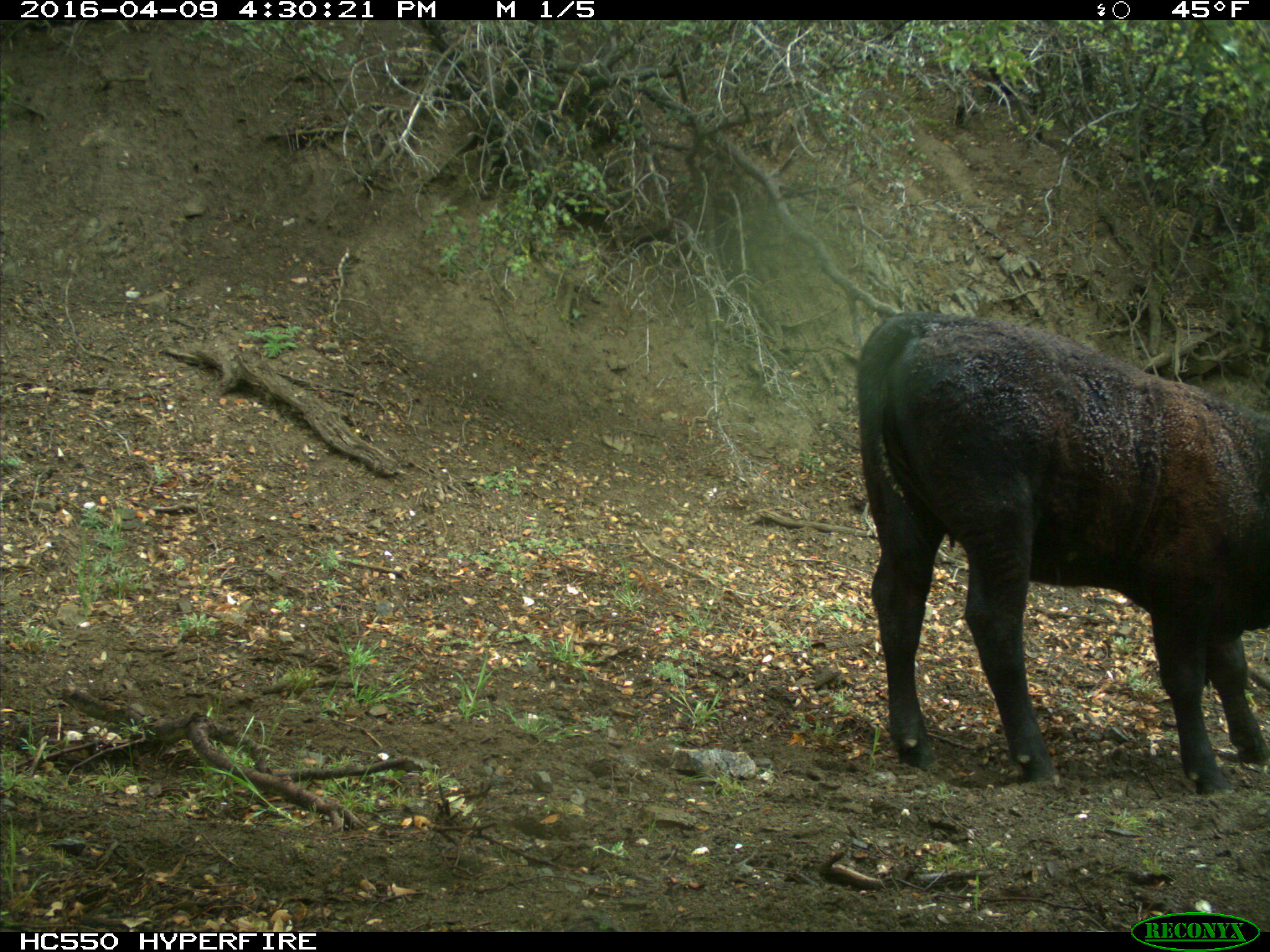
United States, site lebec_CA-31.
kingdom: Animalia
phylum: Chordata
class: Mammalia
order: Artiodactyla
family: Bovidae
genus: Bos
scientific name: Bos taurus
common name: domestic cow